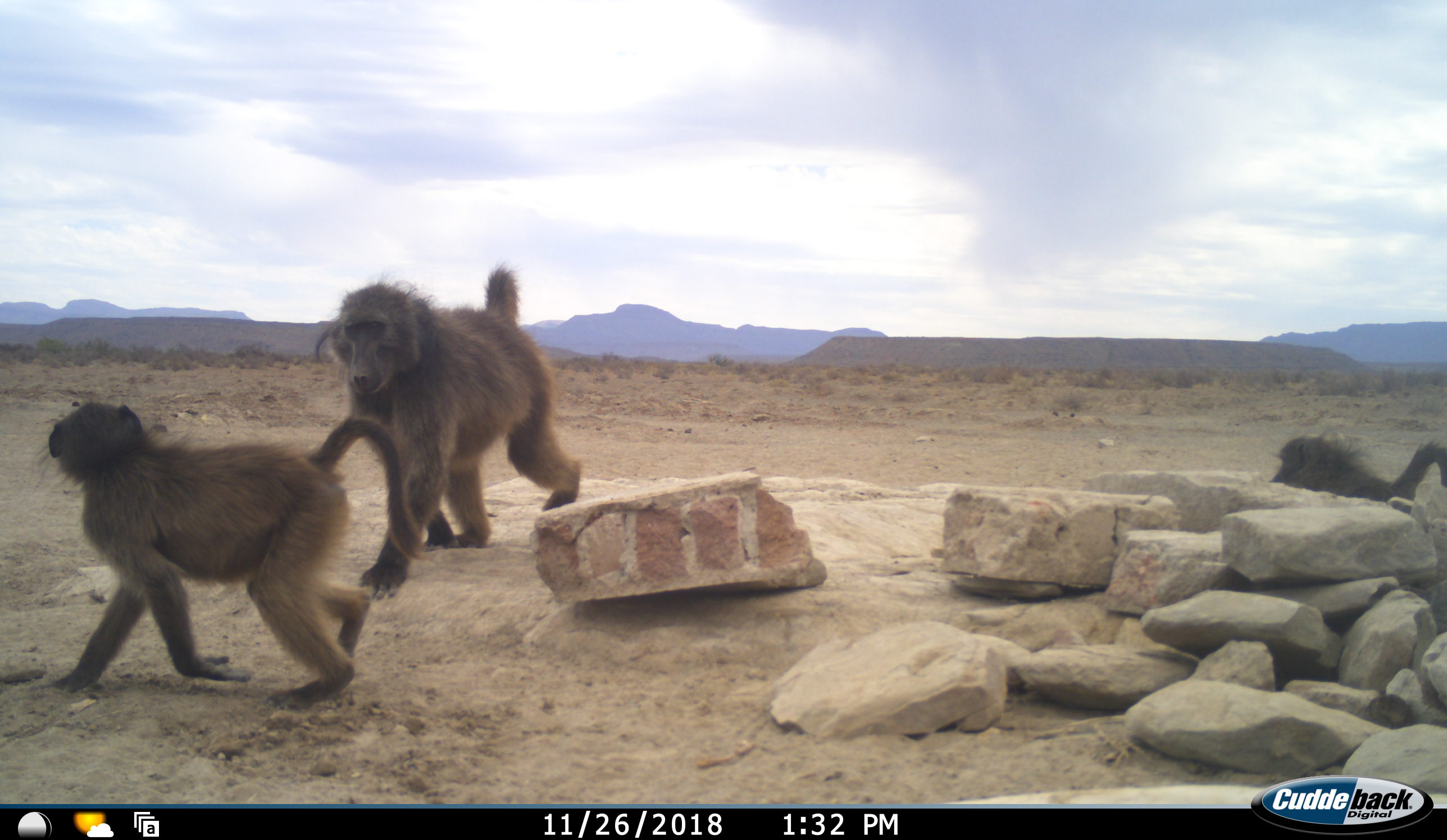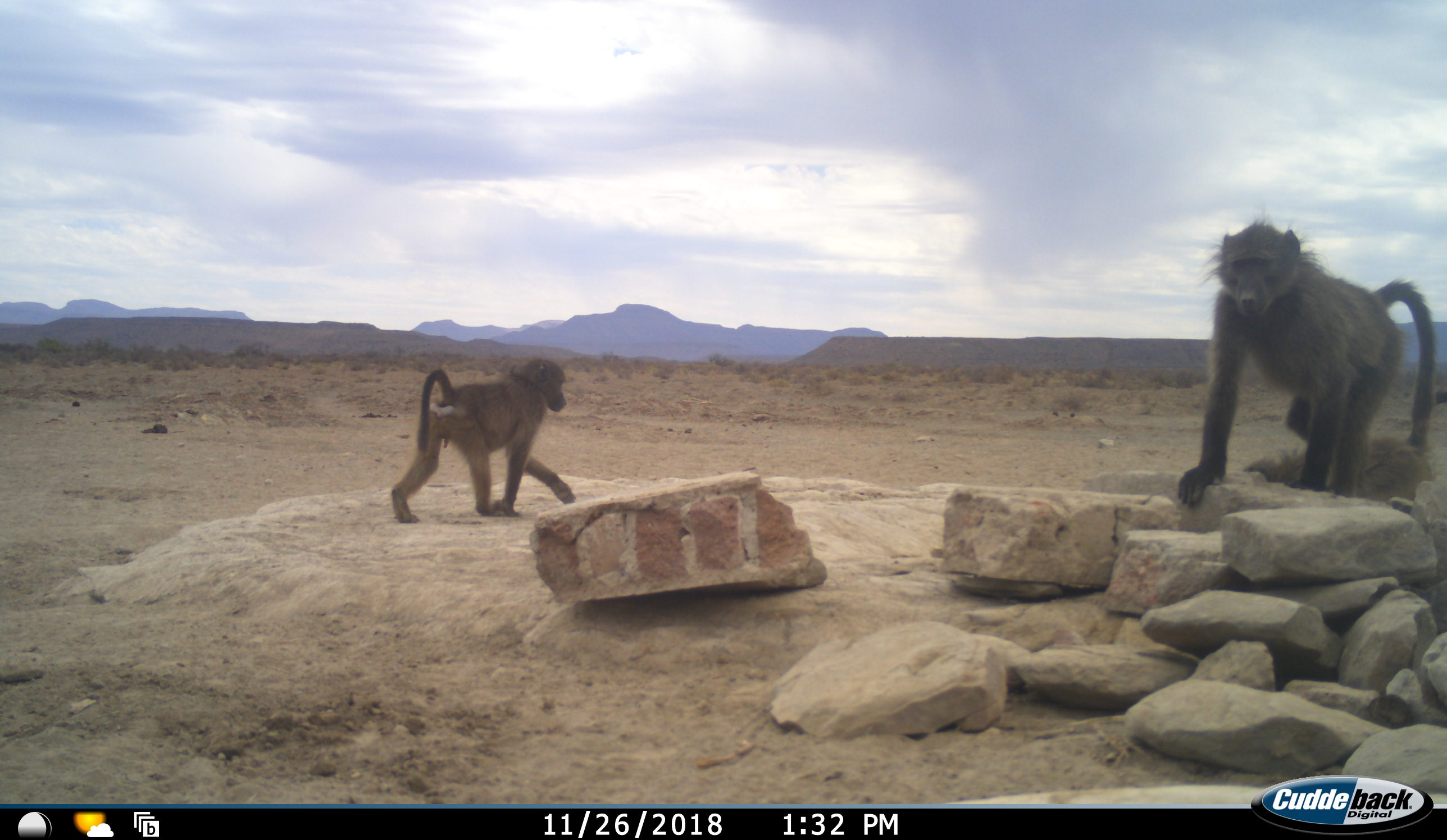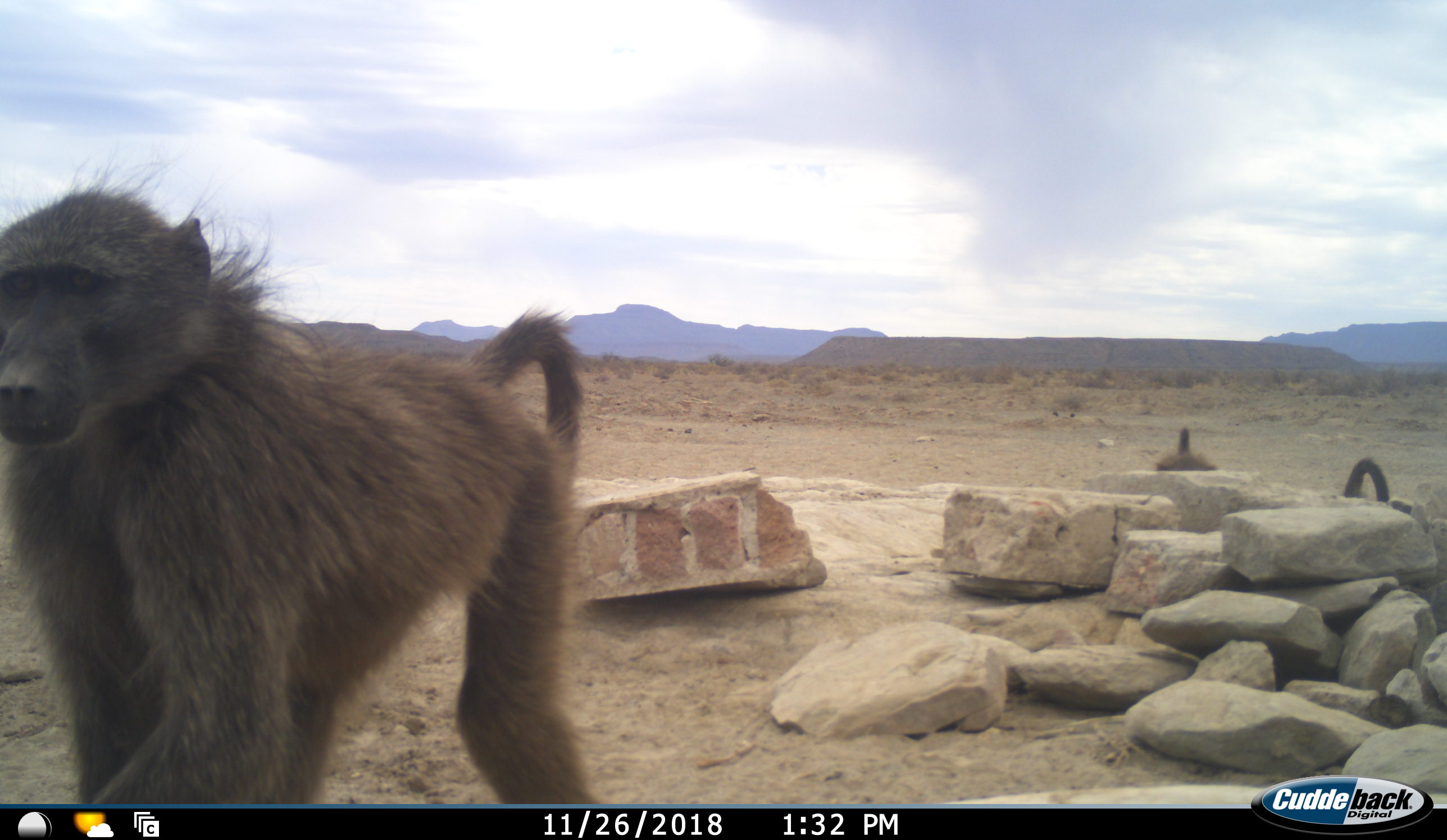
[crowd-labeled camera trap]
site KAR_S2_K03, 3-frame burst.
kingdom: Animalia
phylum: Chordata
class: Mammalia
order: Primates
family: Cercopithecidae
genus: Papio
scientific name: Papio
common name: baboon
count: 3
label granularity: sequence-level